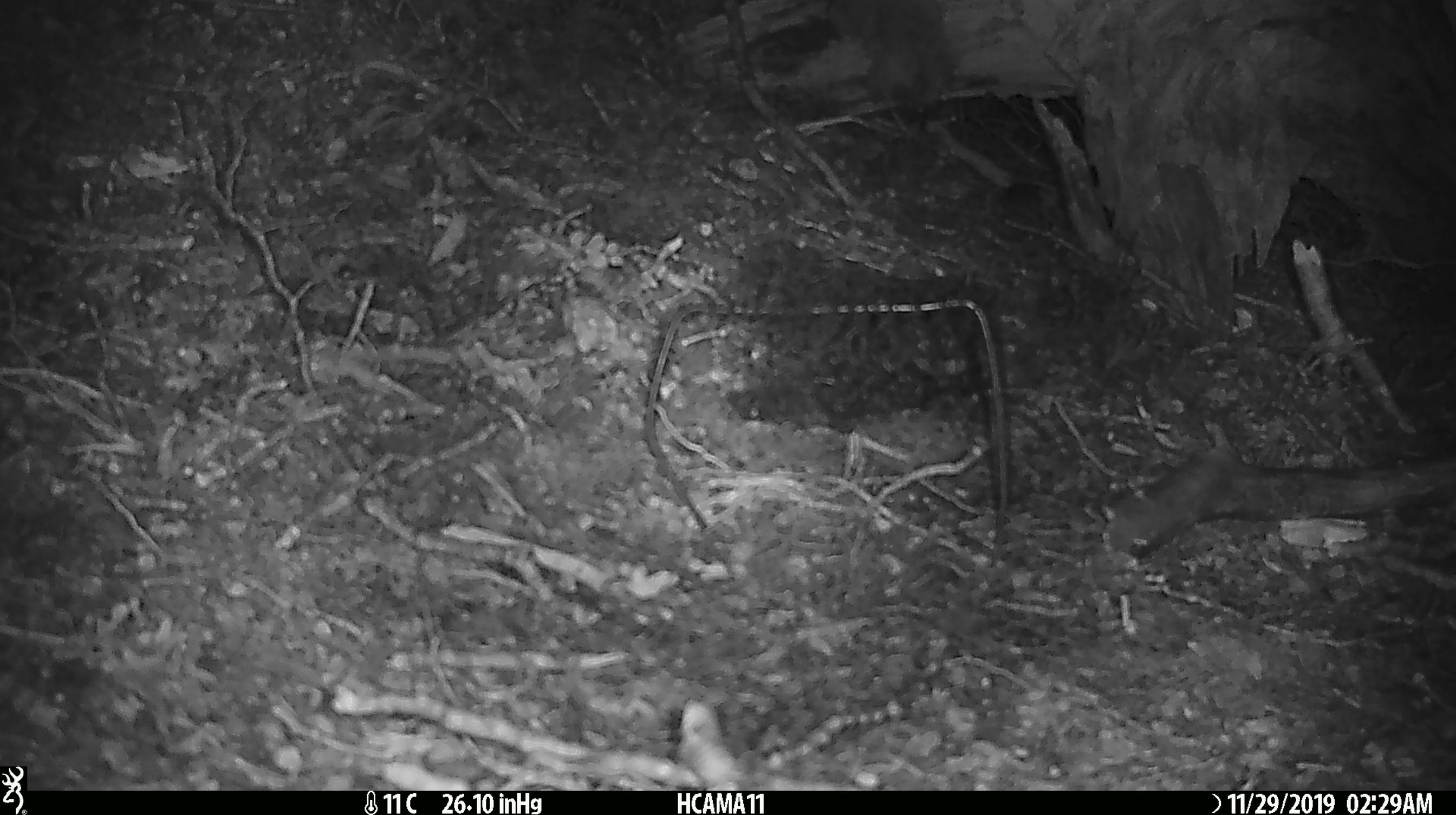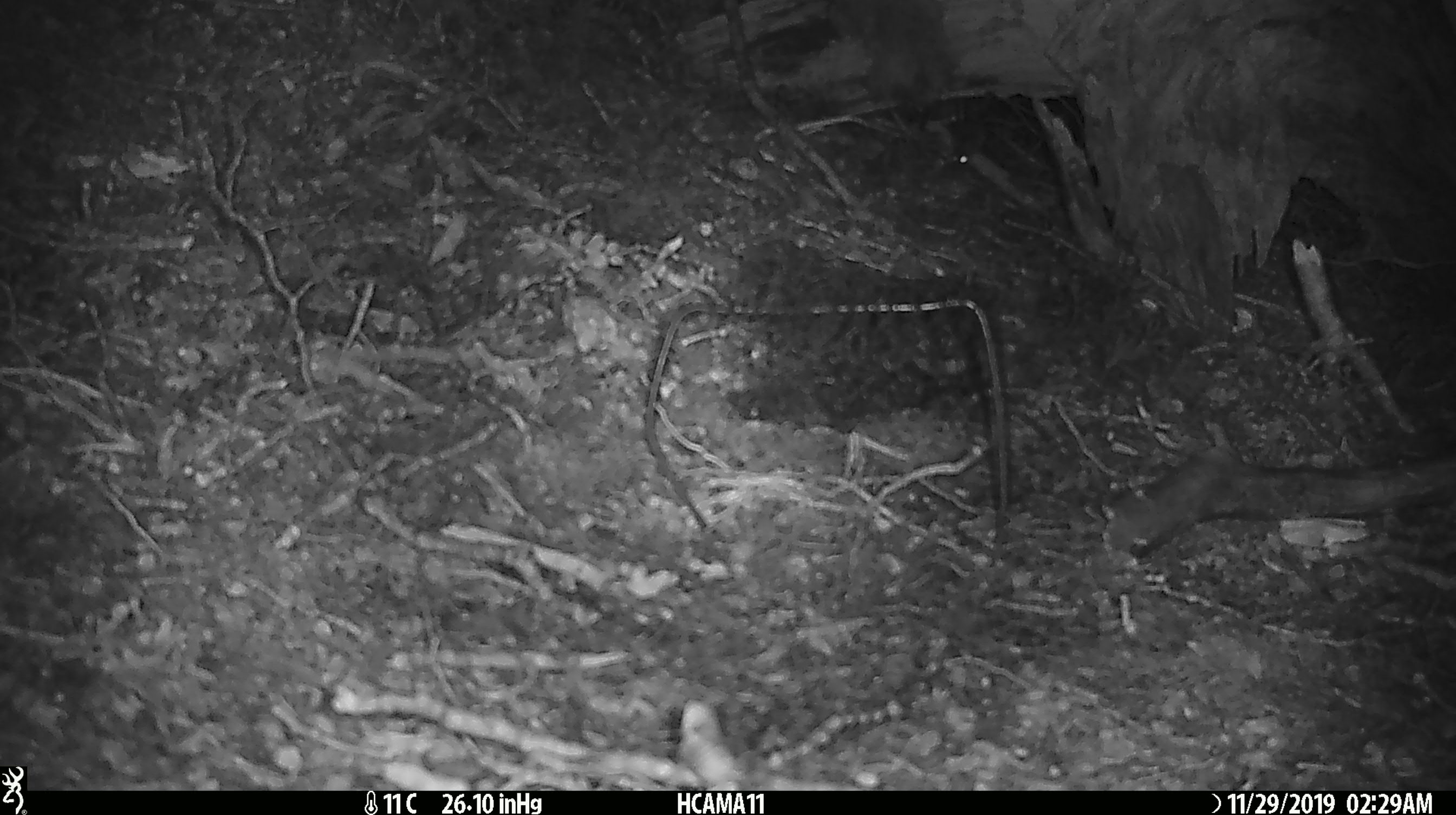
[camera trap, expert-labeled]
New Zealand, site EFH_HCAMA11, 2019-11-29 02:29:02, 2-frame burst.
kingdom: Animalia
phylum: Chordata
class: Mammalia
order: Rodentia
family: Muridae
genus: Mus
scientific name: Mus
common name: mouse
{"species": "mouse (Mus)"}